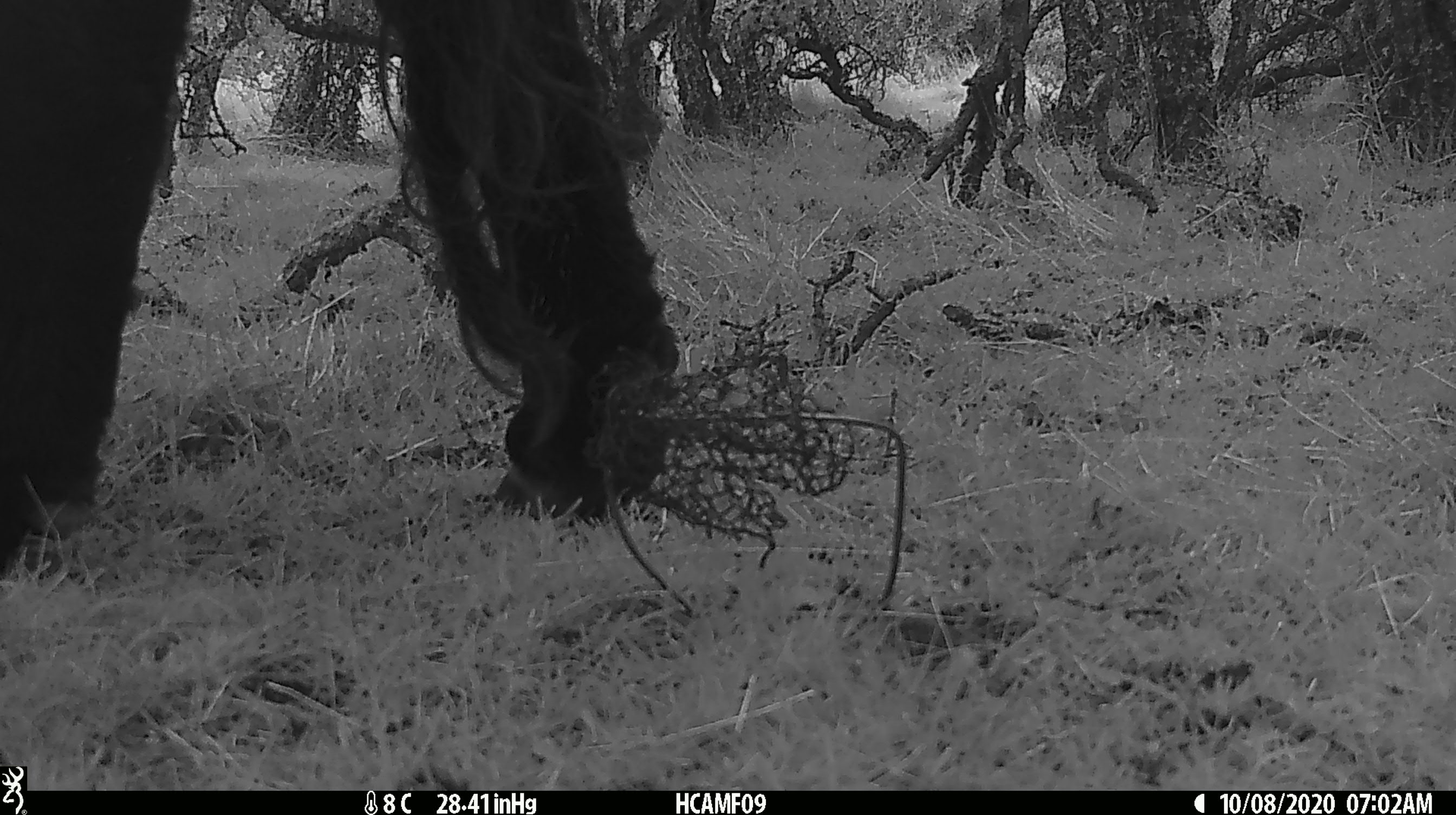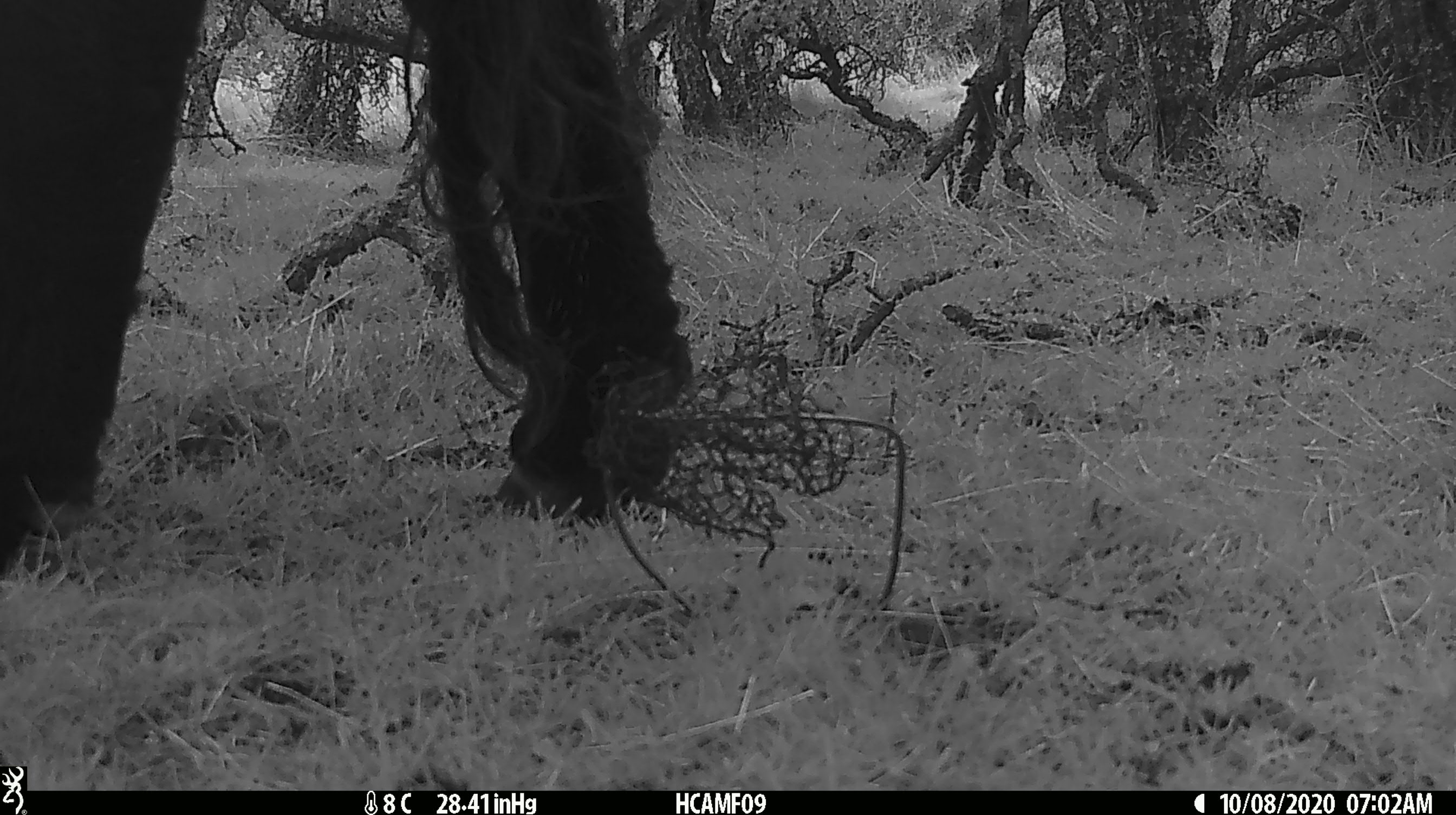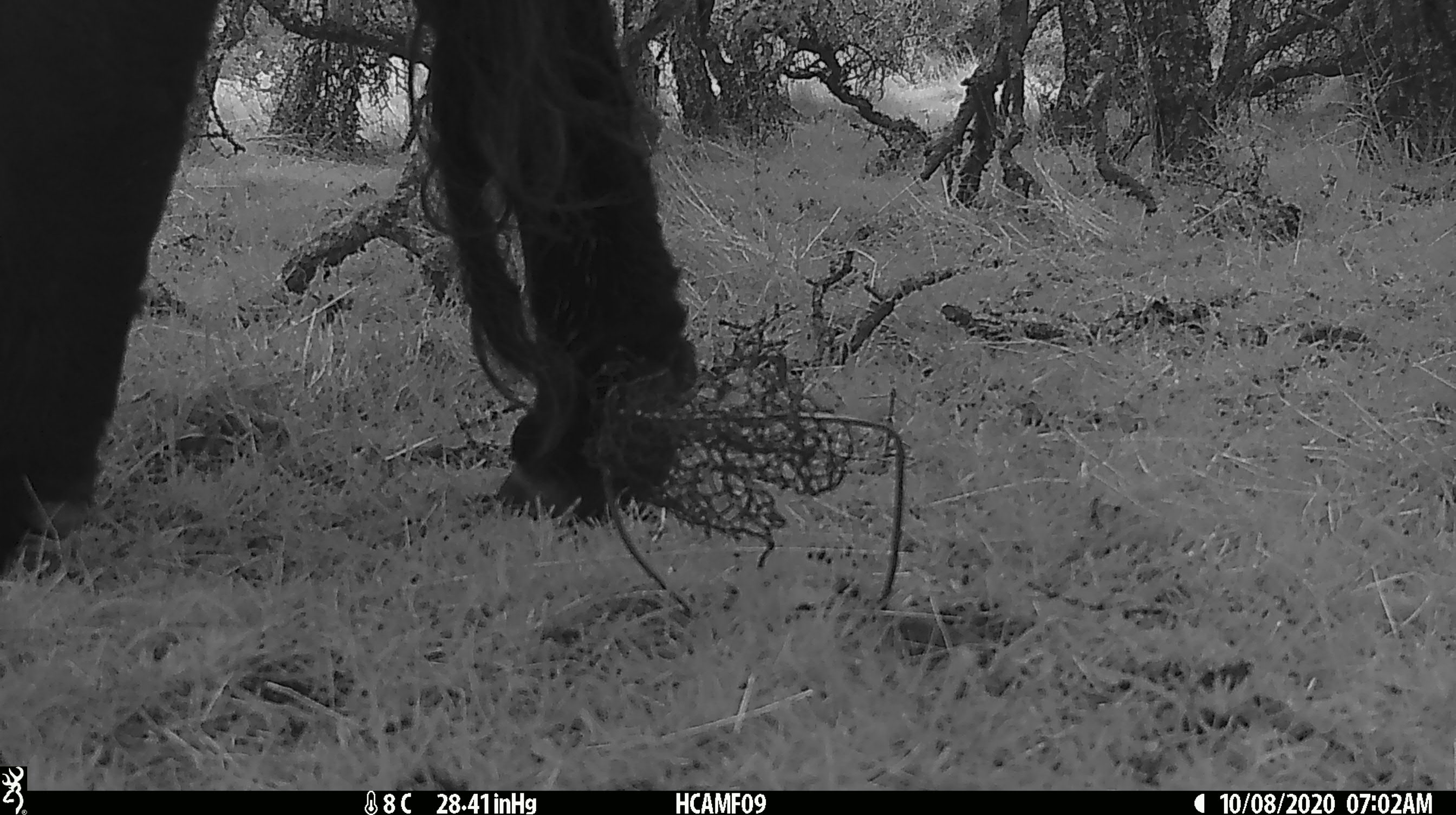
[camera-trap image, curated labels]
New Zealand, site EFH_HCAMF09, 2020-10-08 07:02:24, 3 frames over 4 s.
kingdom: Animalia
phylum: Chordata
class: Mammalia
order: Artiodactyla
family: Bovidae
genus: Bos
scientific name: Bos taurus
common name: domestic cow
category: cow